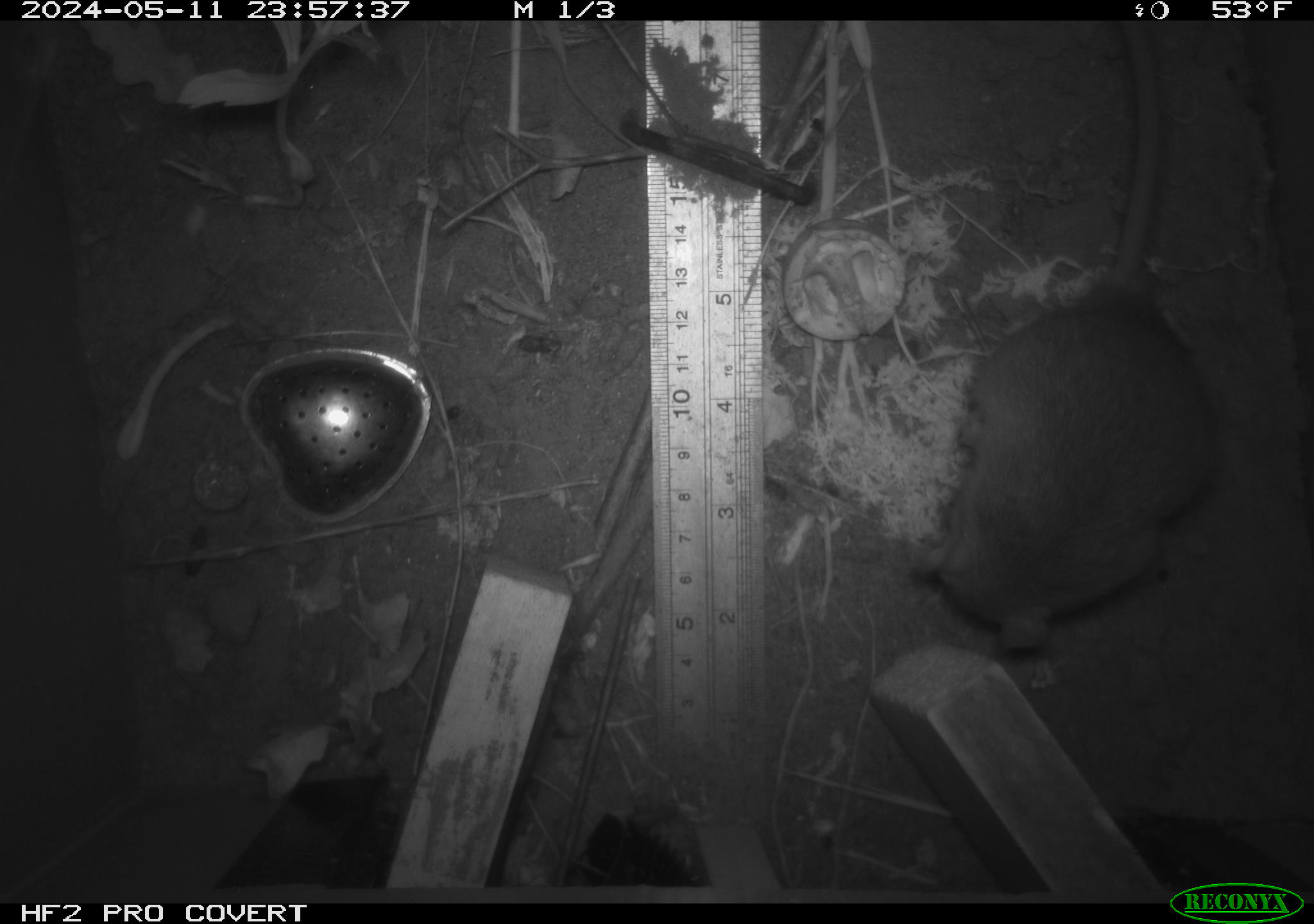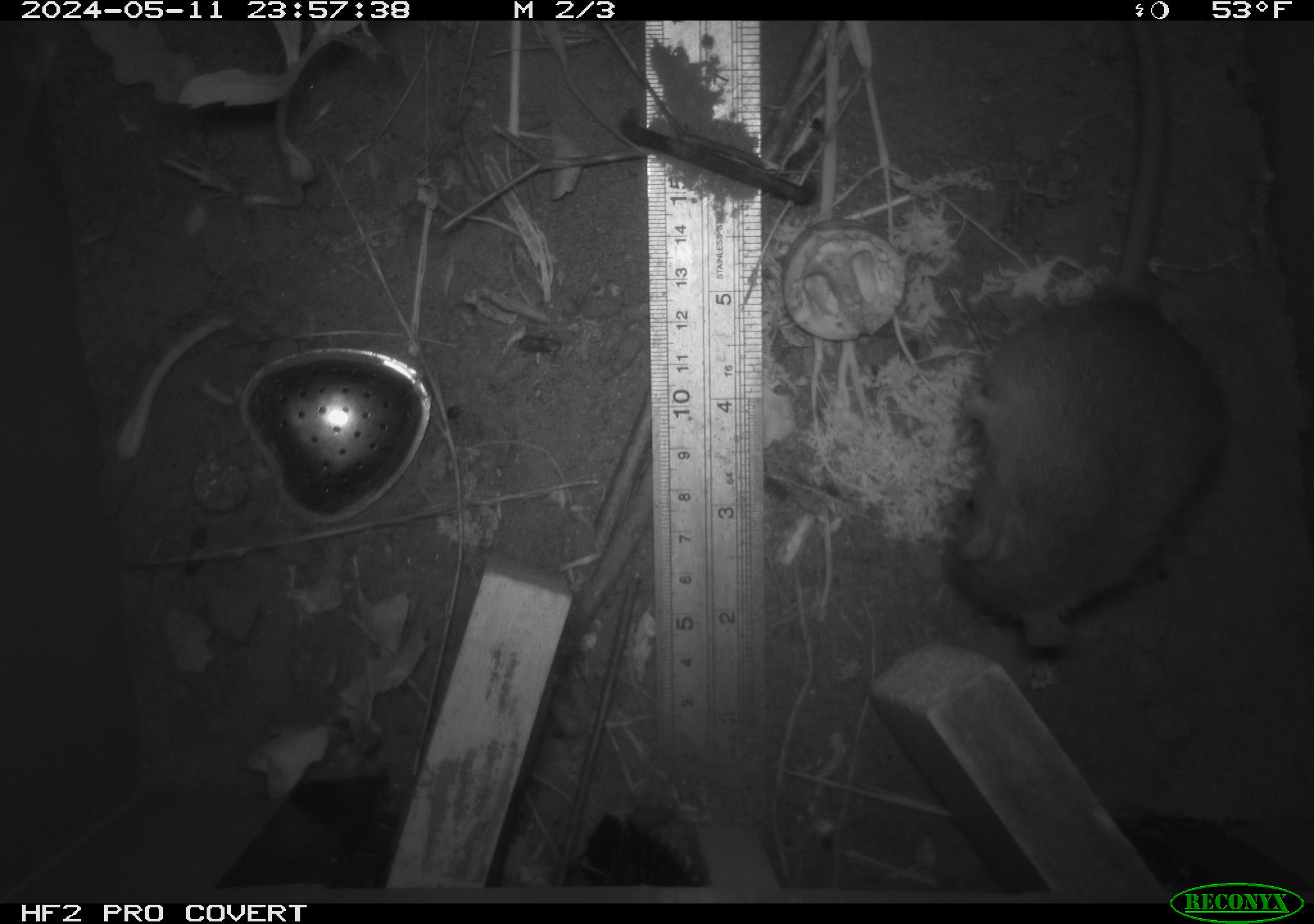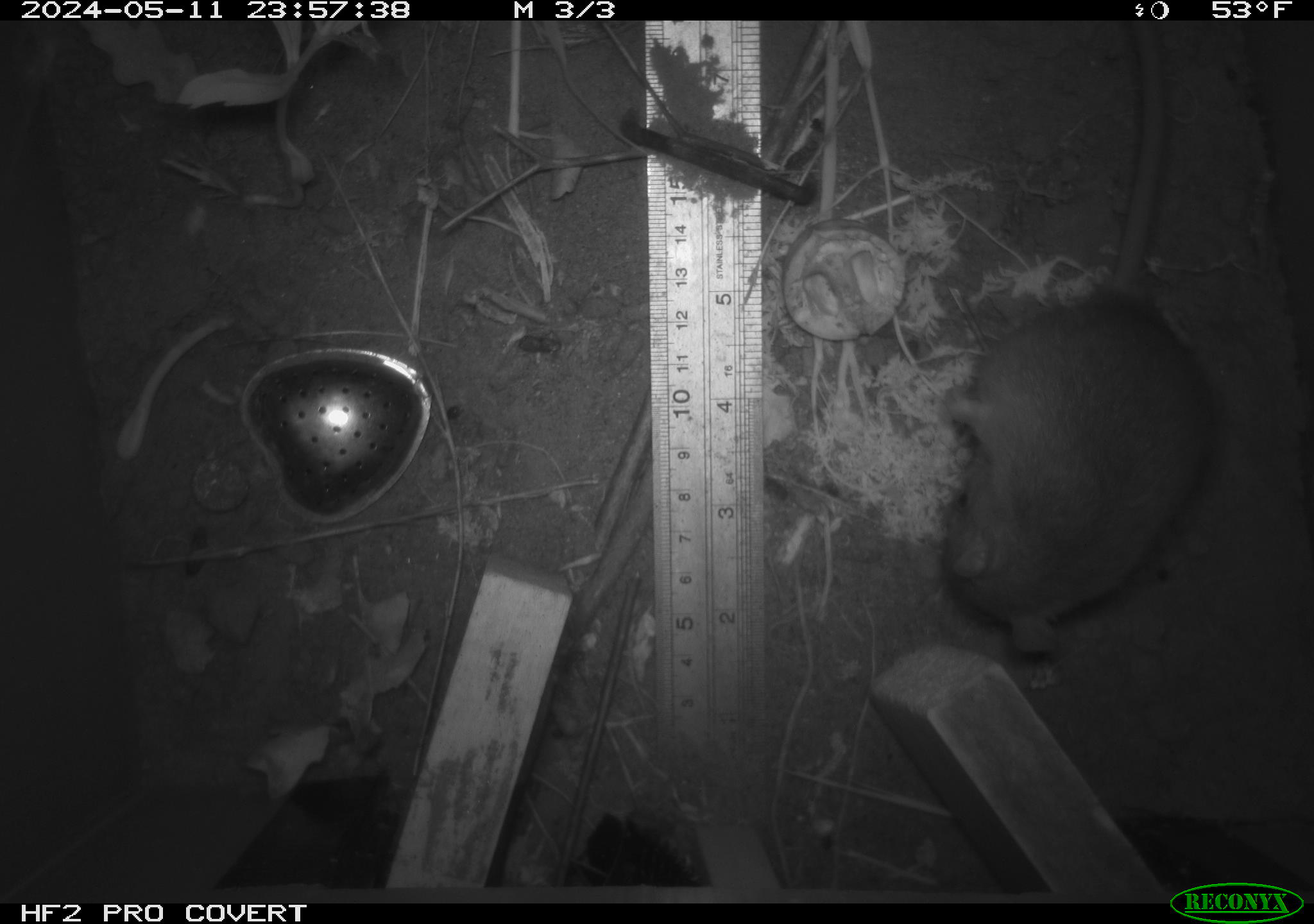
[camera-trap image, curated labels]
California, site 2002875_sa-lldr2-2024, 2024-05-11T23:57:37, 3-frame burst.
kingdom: Animalia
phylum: Chordata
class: Mammalia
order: Rodentia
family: Muridae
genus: Rattus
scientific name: Rattus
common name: rat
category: rattus species